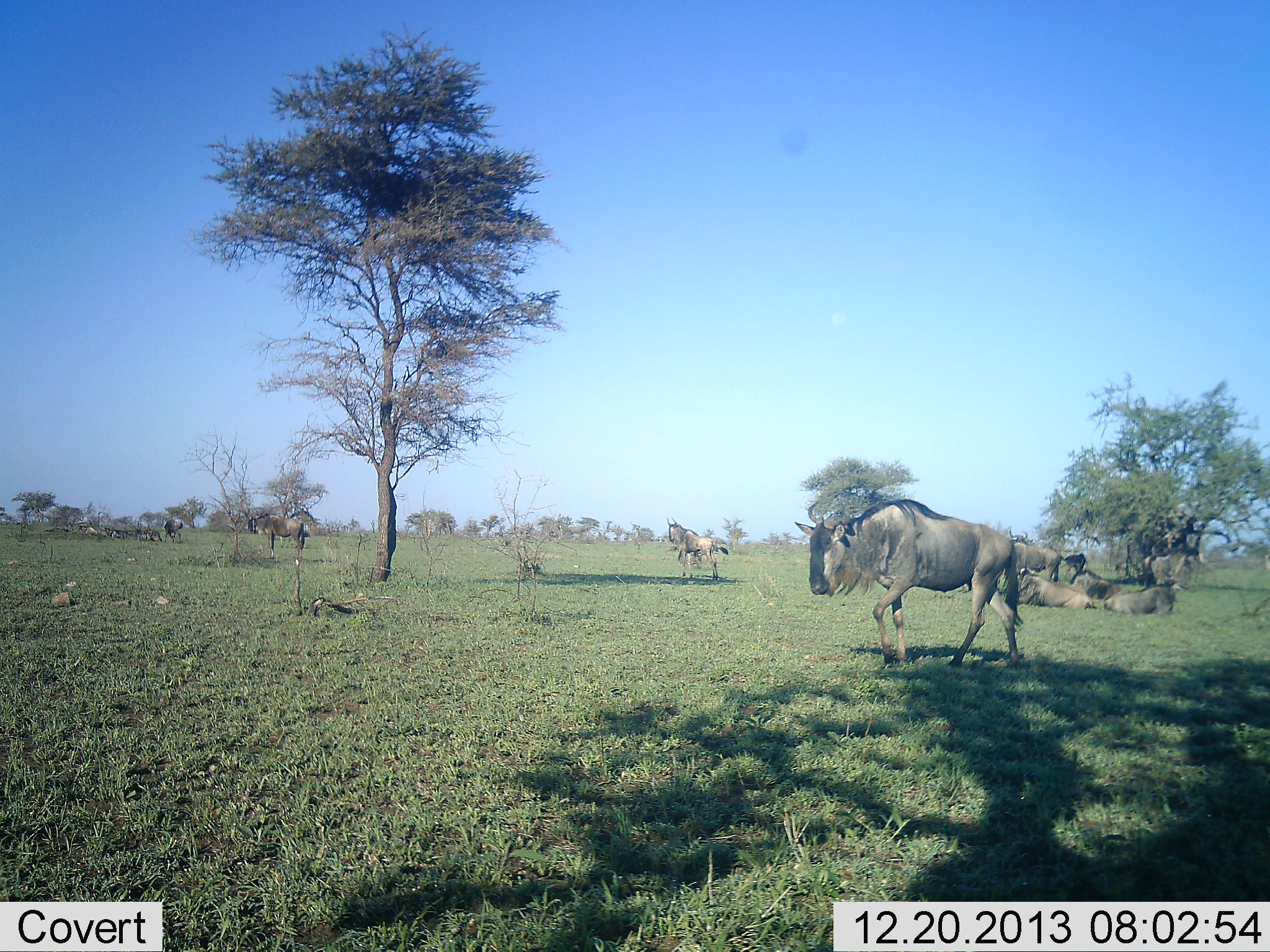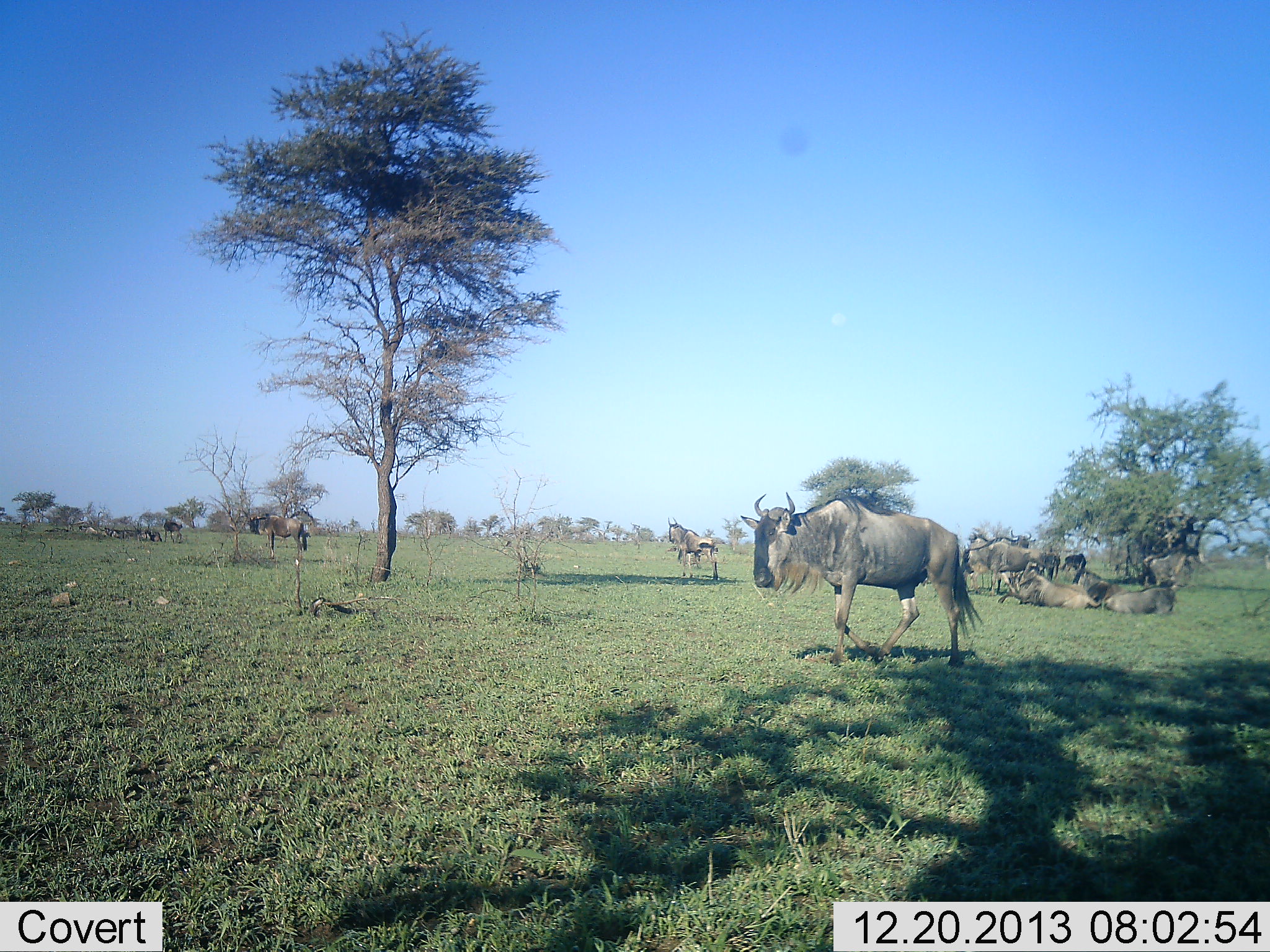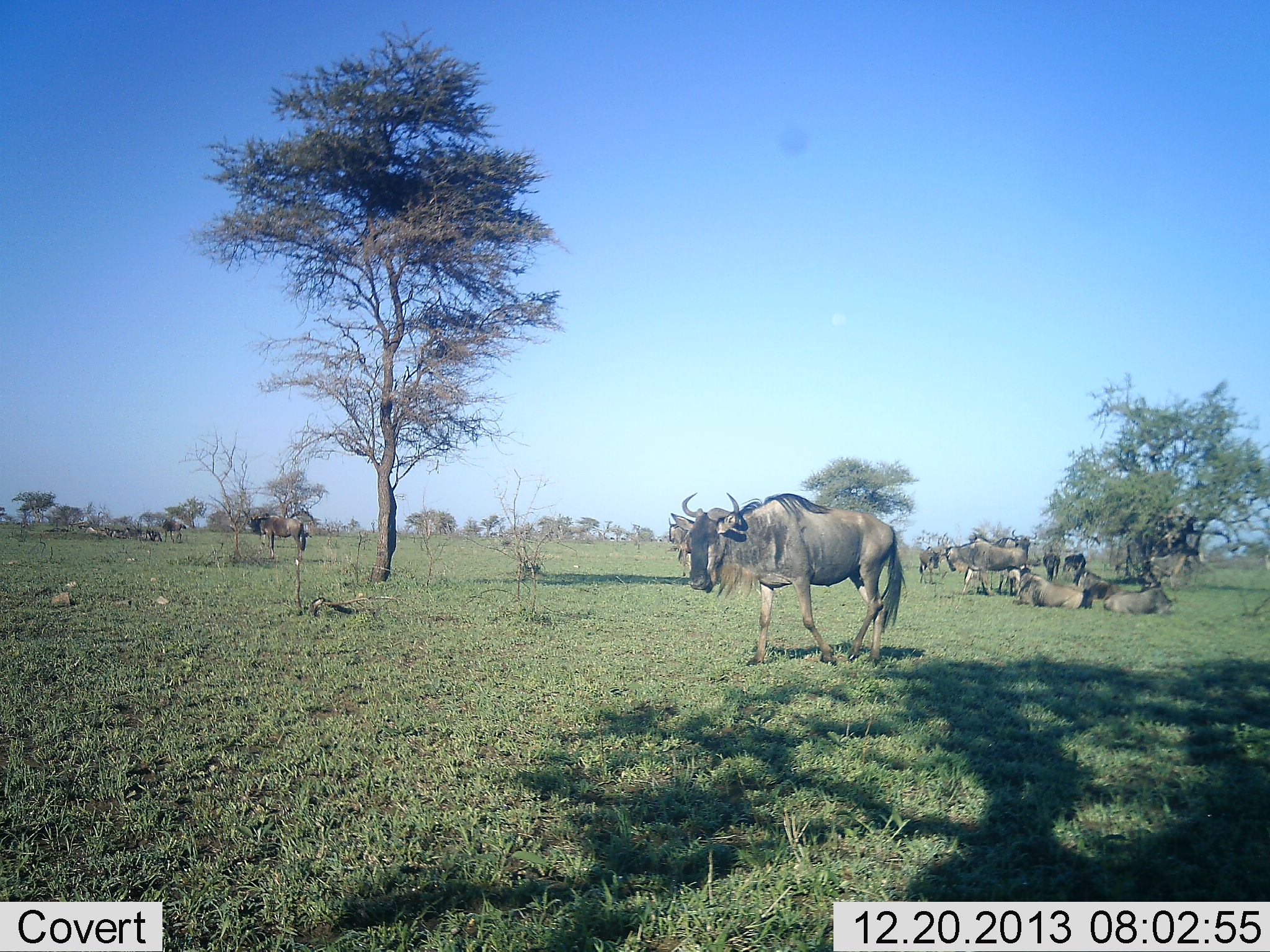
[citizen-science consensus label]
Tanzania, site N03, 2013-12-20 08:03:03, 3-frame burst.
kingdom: Animalia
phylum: Chordata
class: Mammalia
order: Artiodactyla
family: Bovidae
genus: Connochaetes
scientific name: Connochaetes taurinus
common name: blue wildebeest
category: wildebeest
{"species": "wildebeest (blue wildebeest) (Connochaetes taurinus)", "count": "11-50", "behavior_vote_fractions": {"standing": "82%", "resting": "100%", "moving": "64%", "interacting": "0%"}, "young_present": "0%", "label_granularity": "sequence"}